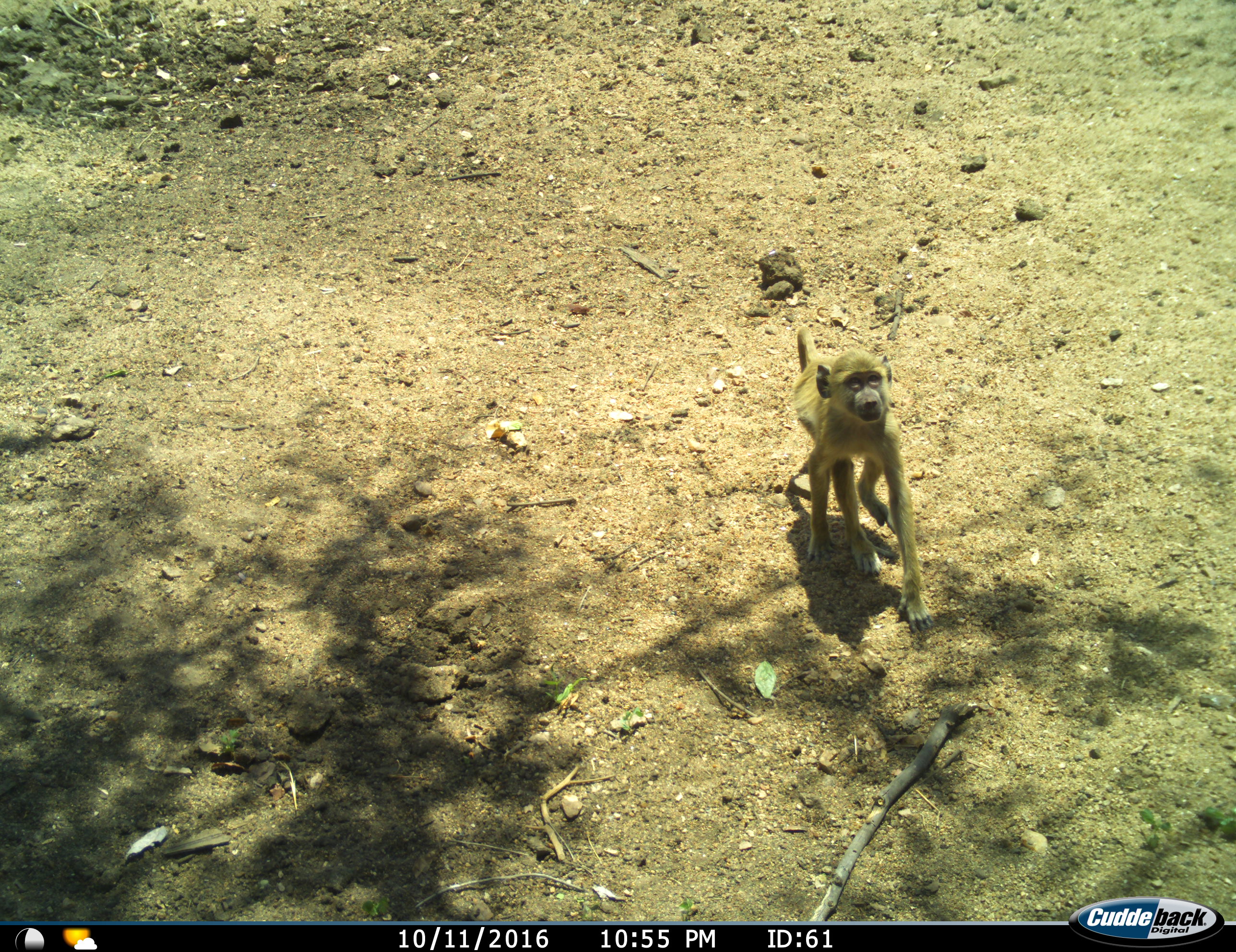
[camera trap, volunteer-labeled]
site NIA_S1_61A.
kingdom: Animalia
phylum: Chordata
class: Mammalia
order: Primates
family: Cercopithecidae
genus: Papio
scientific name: Papio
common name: baboon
Baboon (Papio), count 1. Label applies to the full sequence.